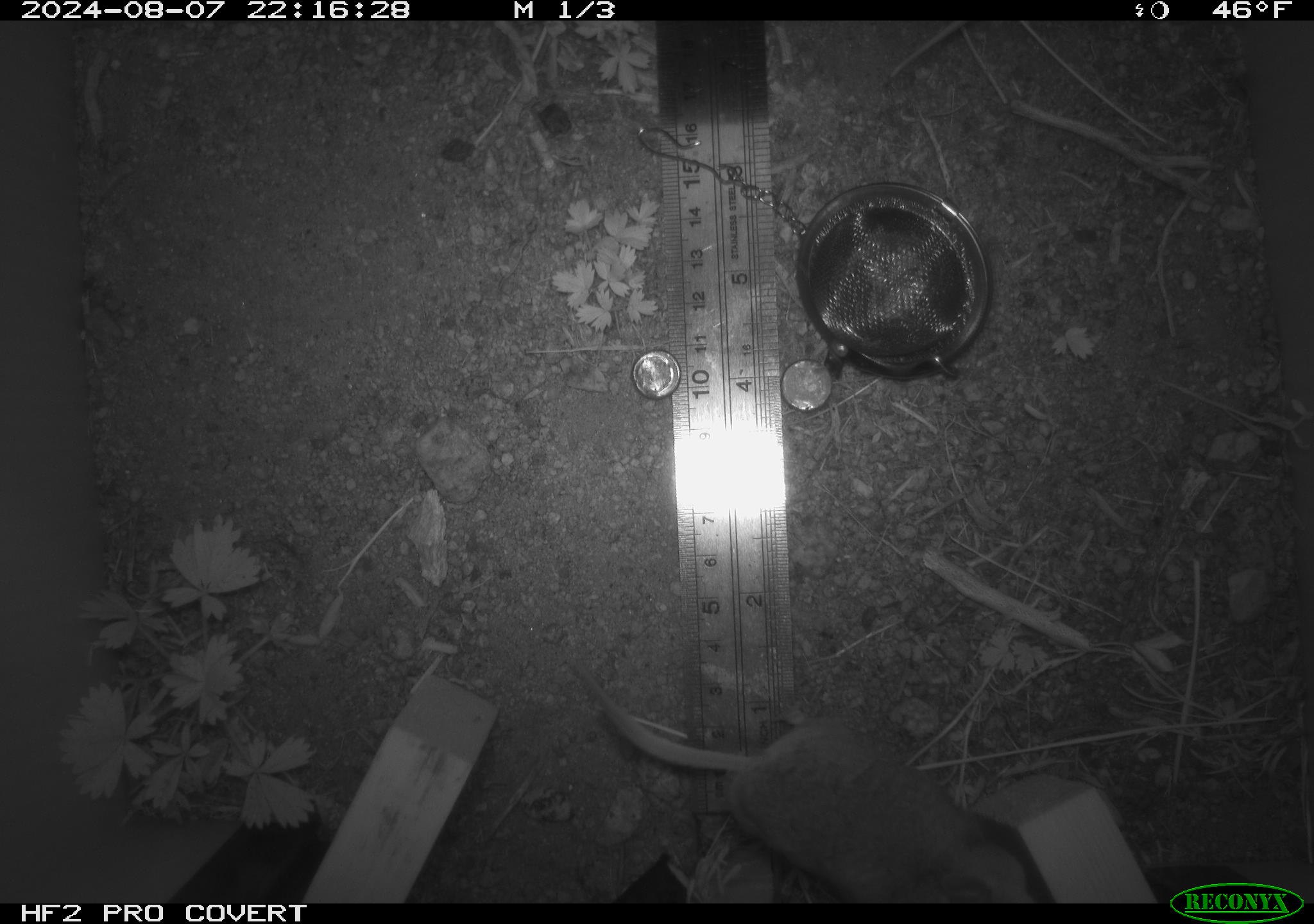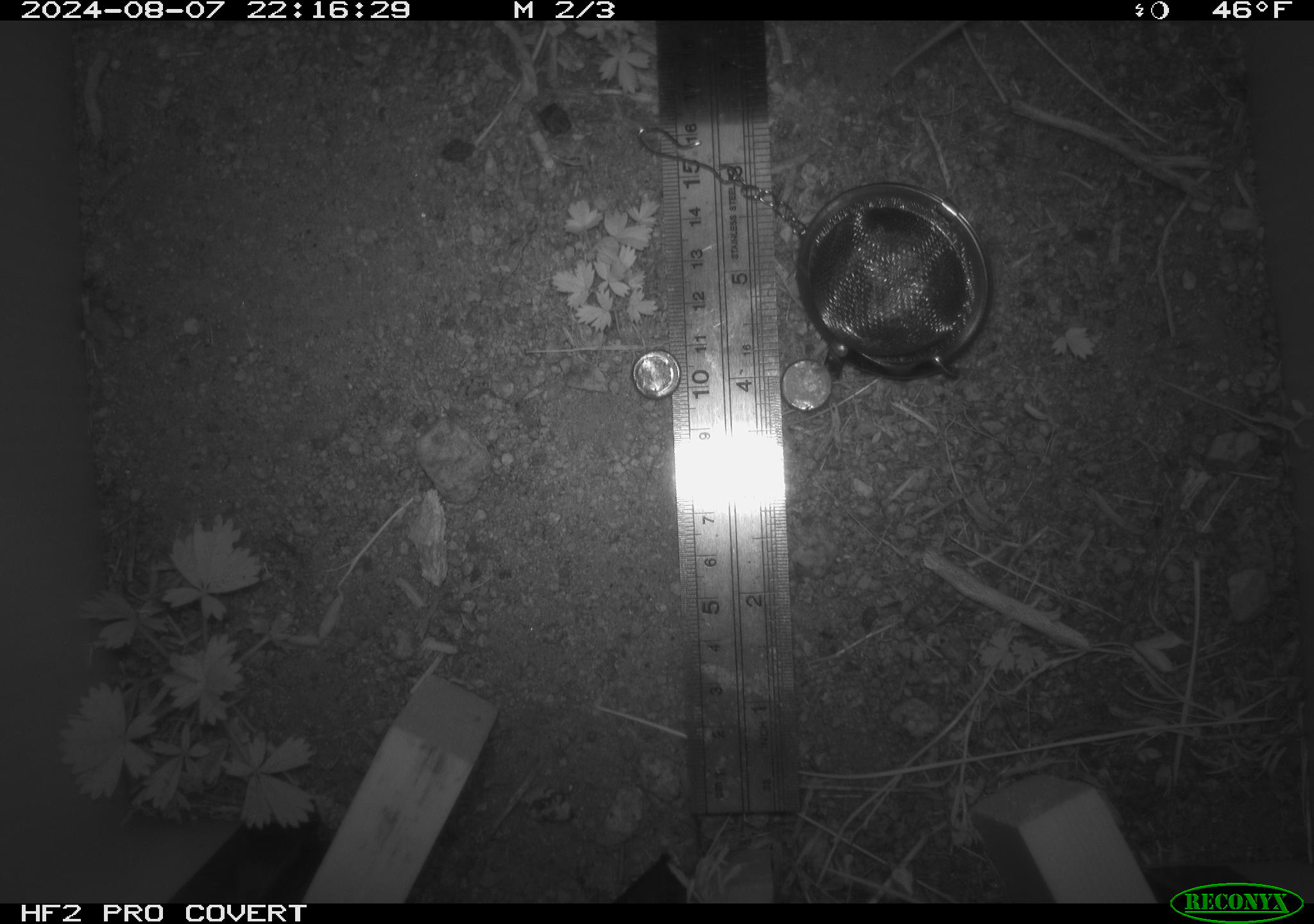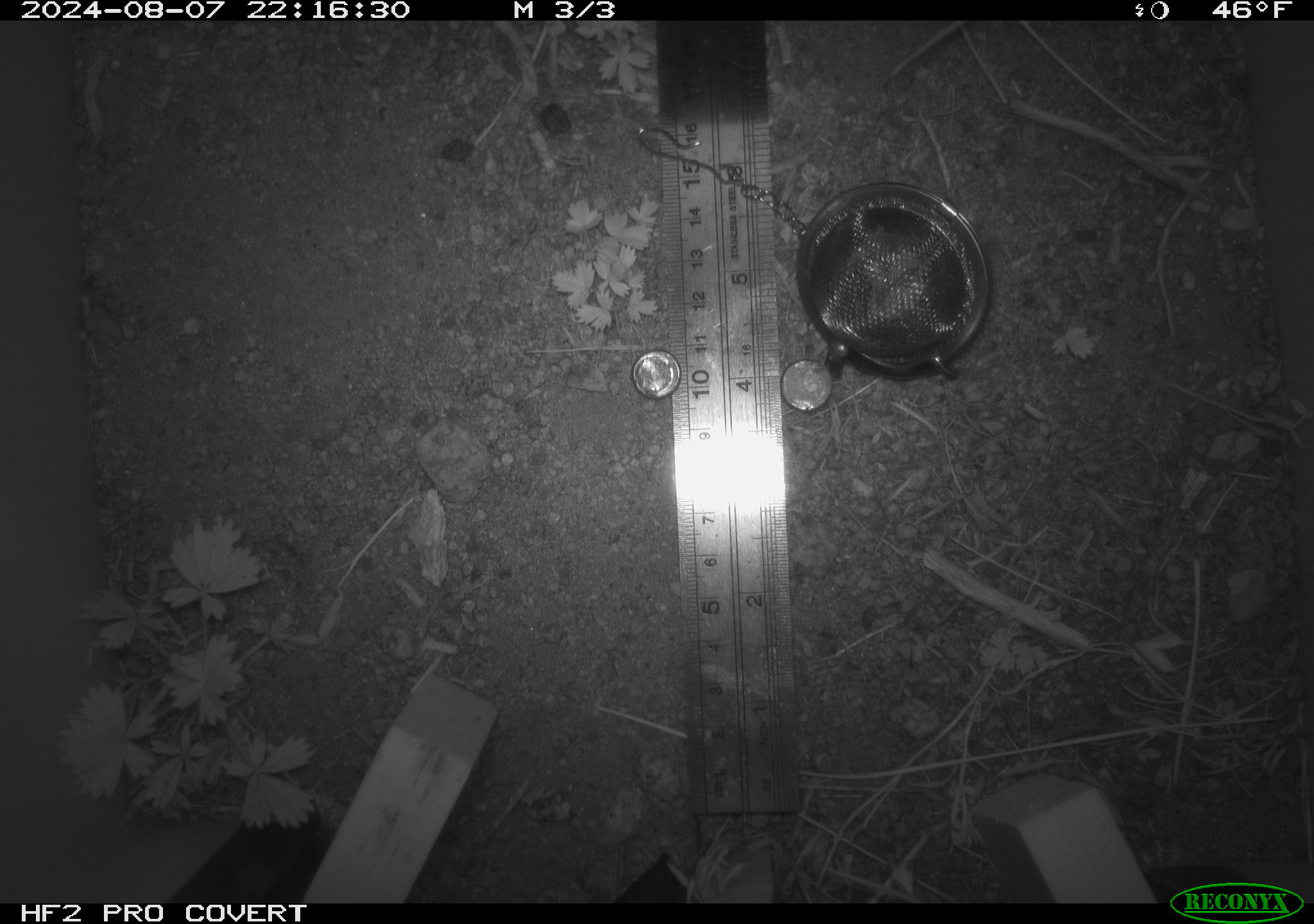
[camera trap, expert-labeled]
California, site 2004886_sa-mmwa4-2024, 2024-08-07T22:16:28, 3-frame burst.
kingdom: Animalia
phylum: Chordata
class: Mammalia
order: Rodentia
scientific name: Rodentia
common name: mouse species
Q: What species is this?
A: Mouse species (Rodentia).